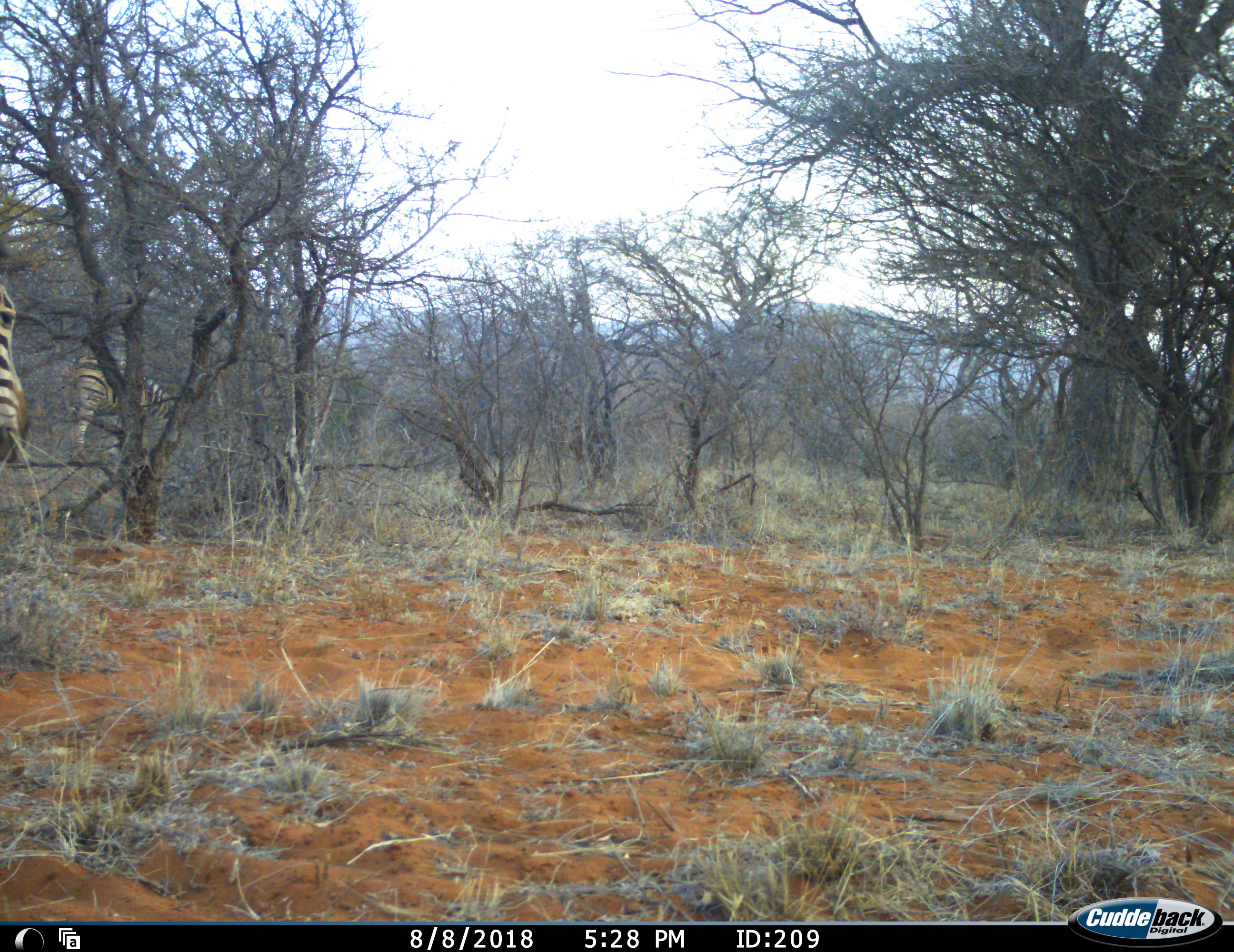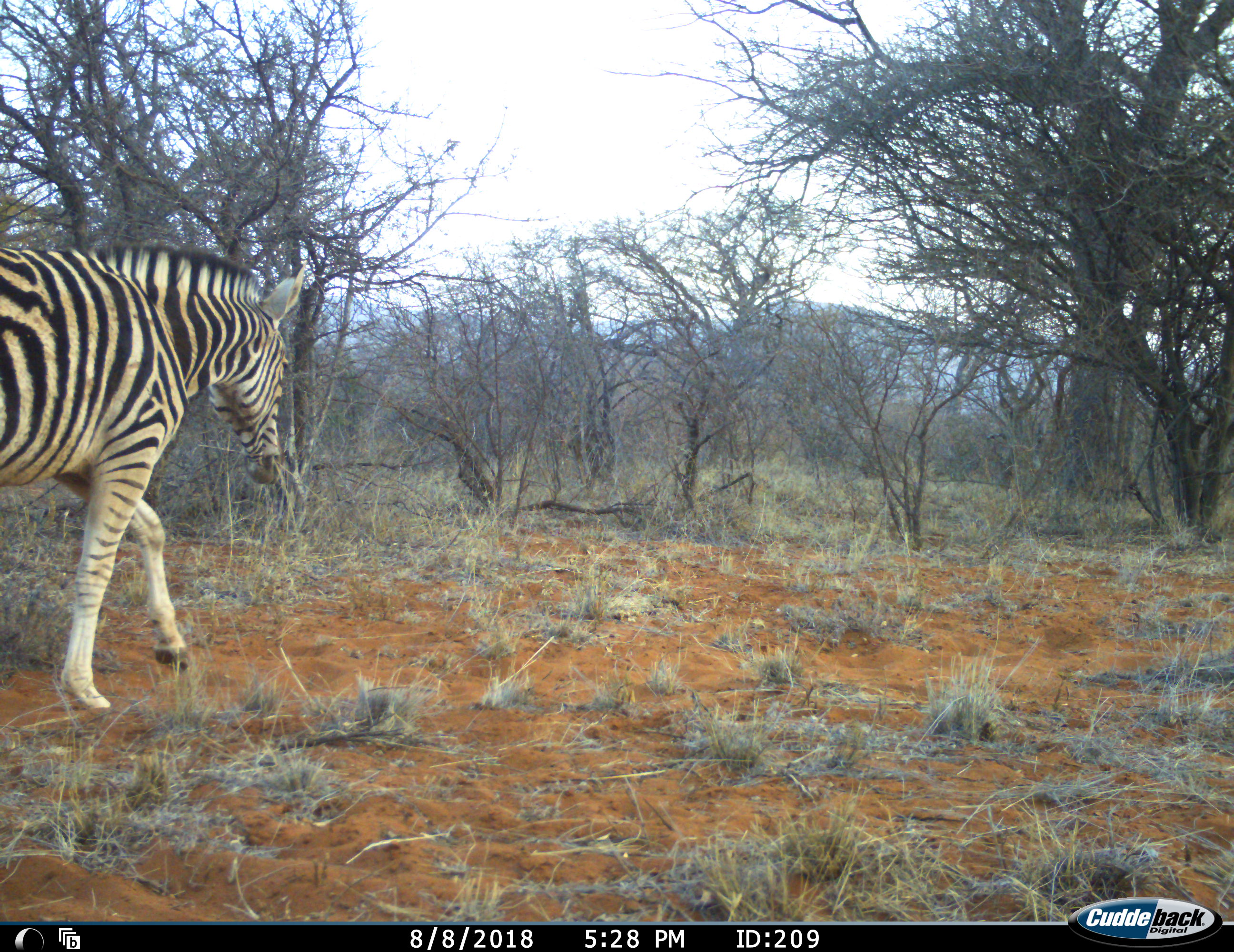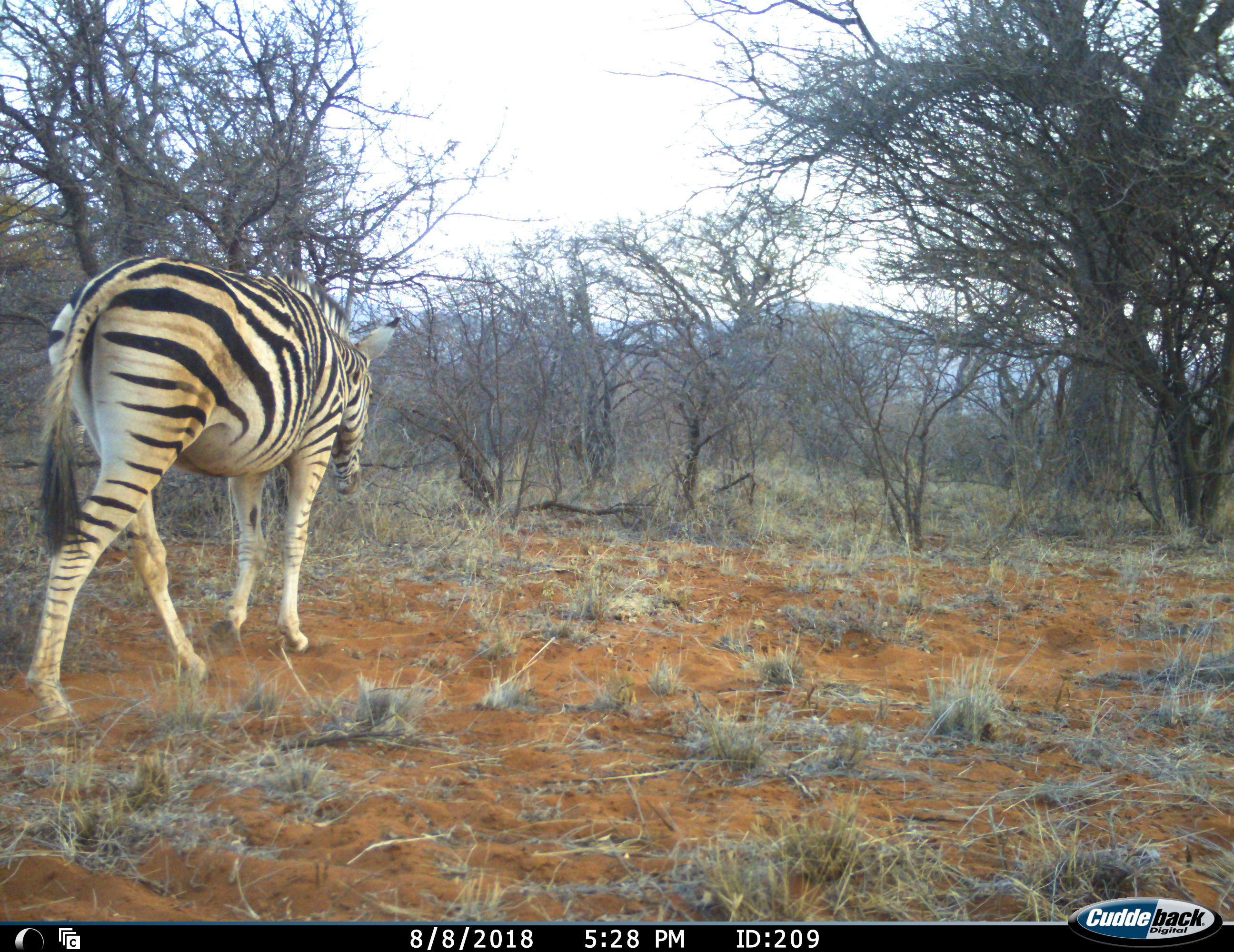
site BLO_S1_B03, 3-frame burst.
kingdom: Animalia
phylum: Chordata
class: Mammalia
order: Perissodactyla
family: Equidae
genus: Equus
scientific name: Equus quagga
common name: plains zebra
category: zebraplains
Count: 2.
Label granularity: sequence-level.